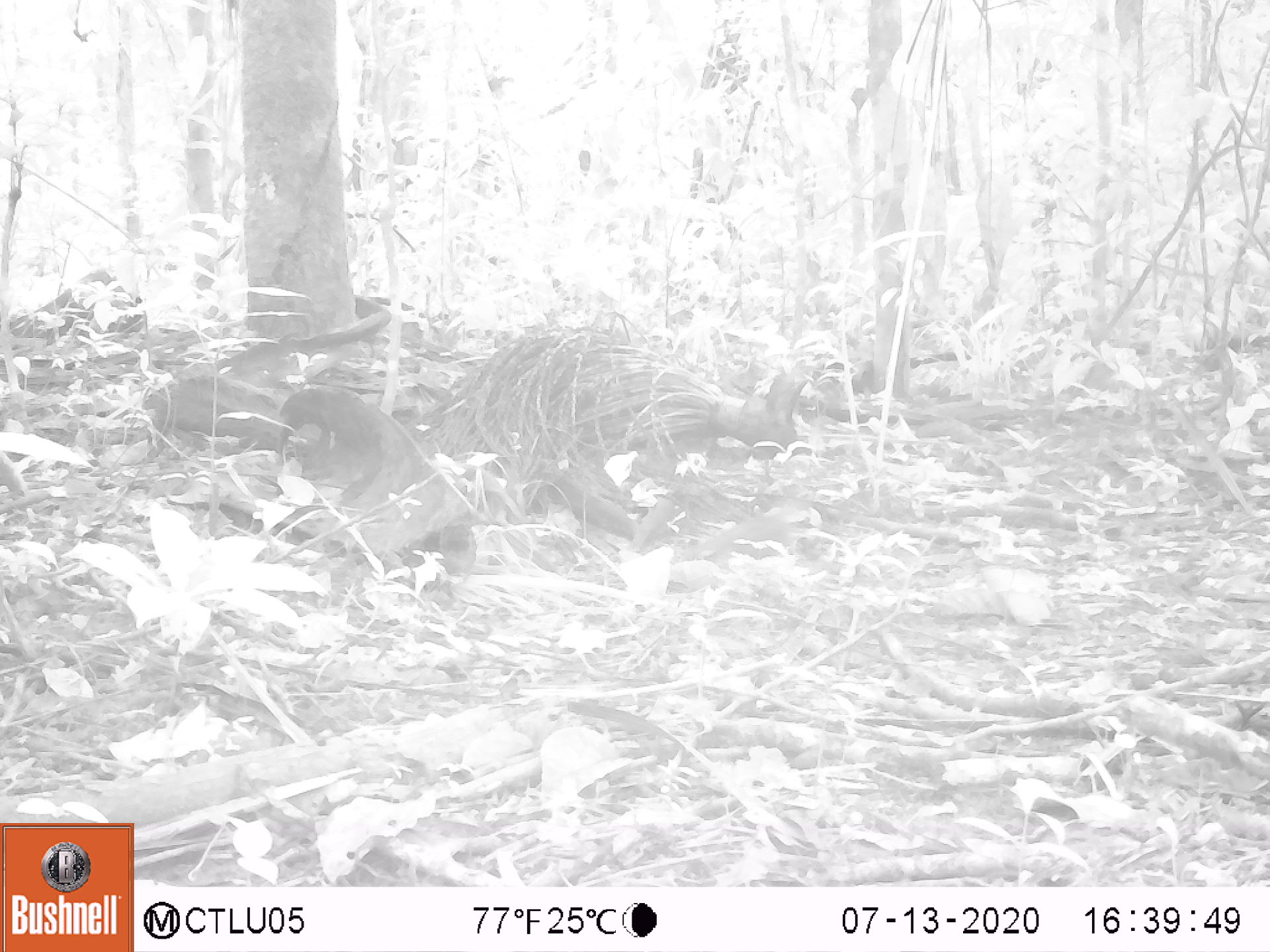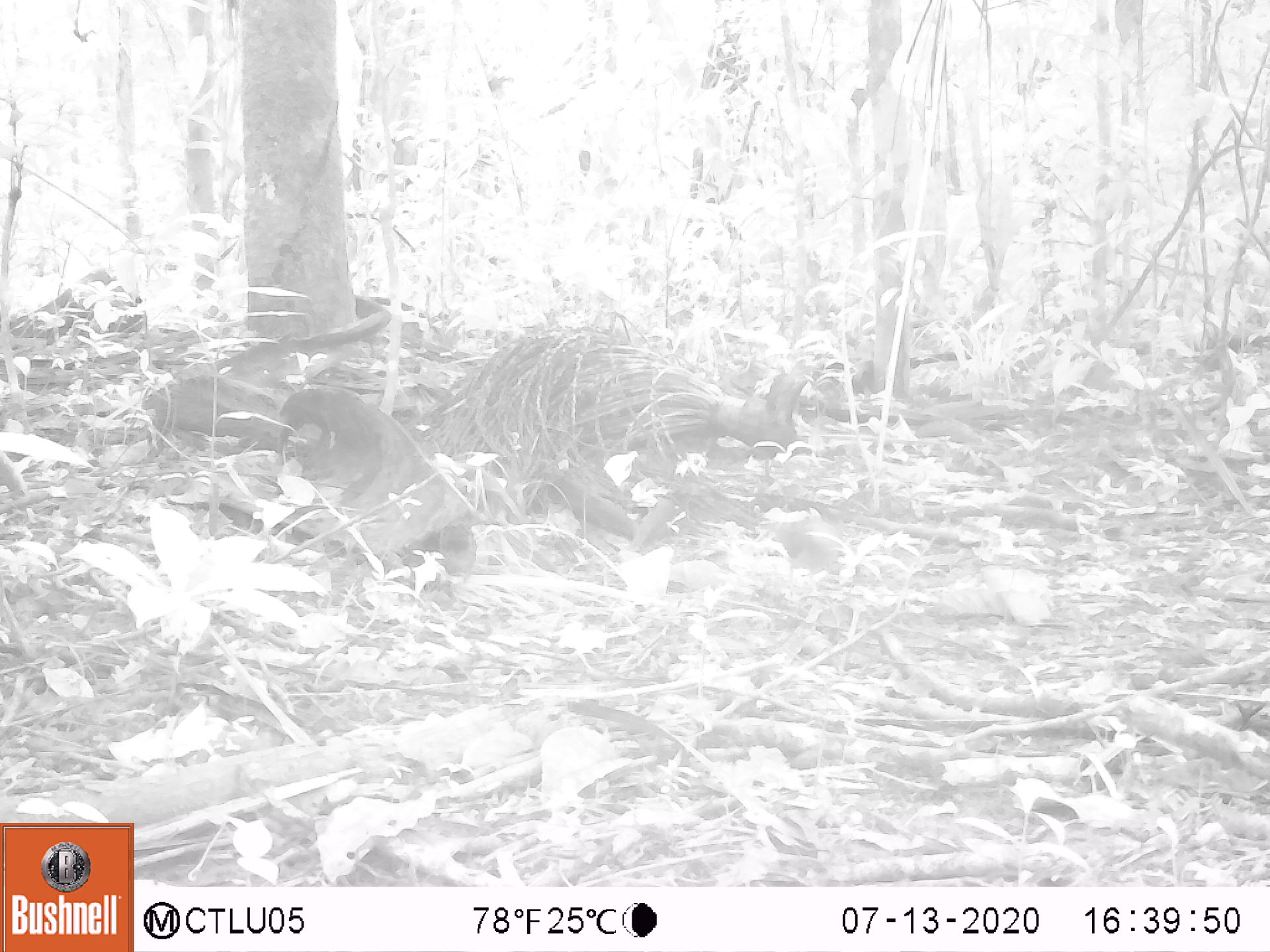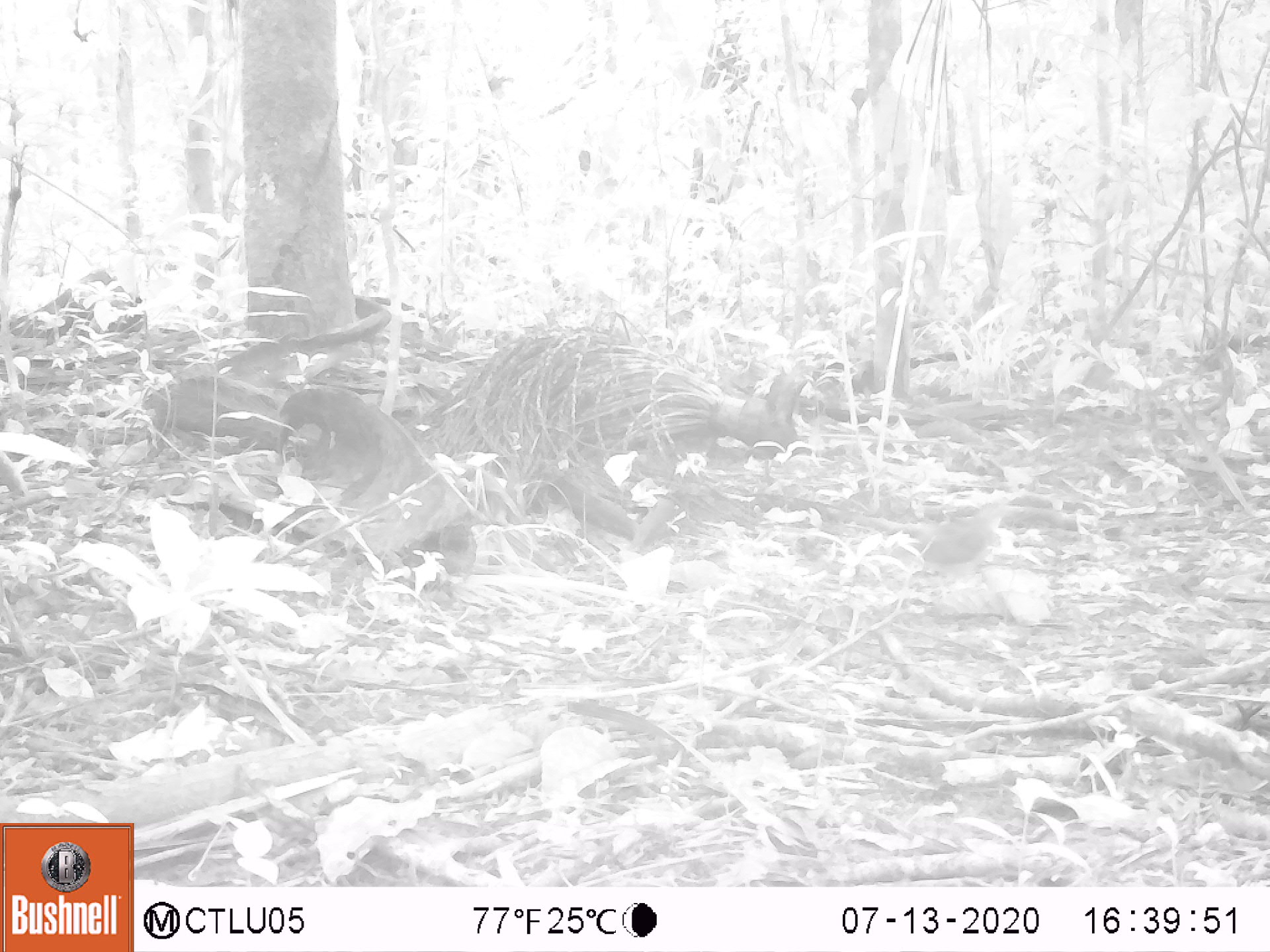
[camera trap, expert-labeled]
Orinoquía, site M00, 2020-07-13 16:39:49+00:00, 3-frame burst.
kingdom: Animalia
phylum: Chordata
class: Aves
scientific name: Aves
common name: bird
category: unknown bird